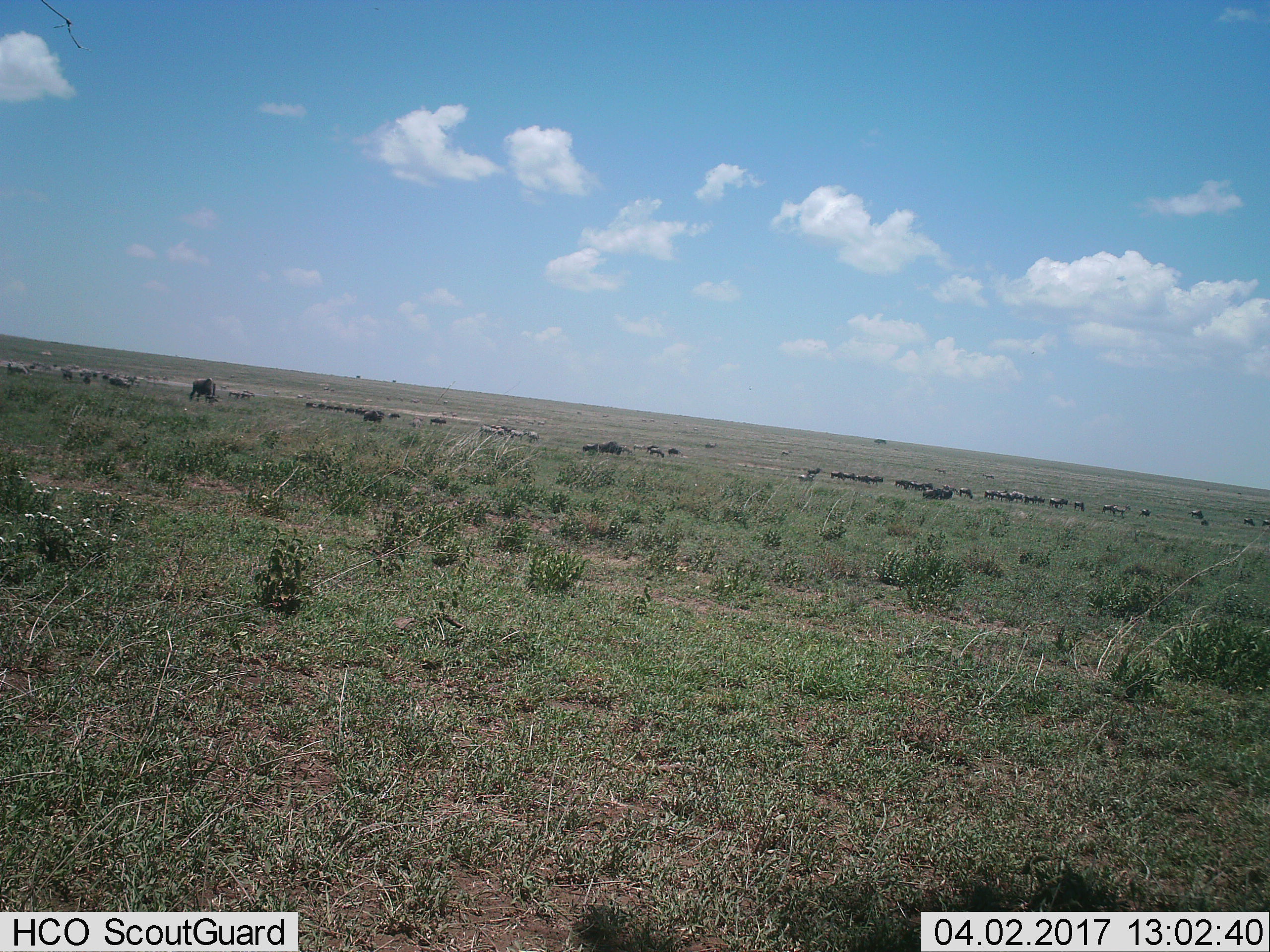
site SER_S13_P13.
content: unidentified animal